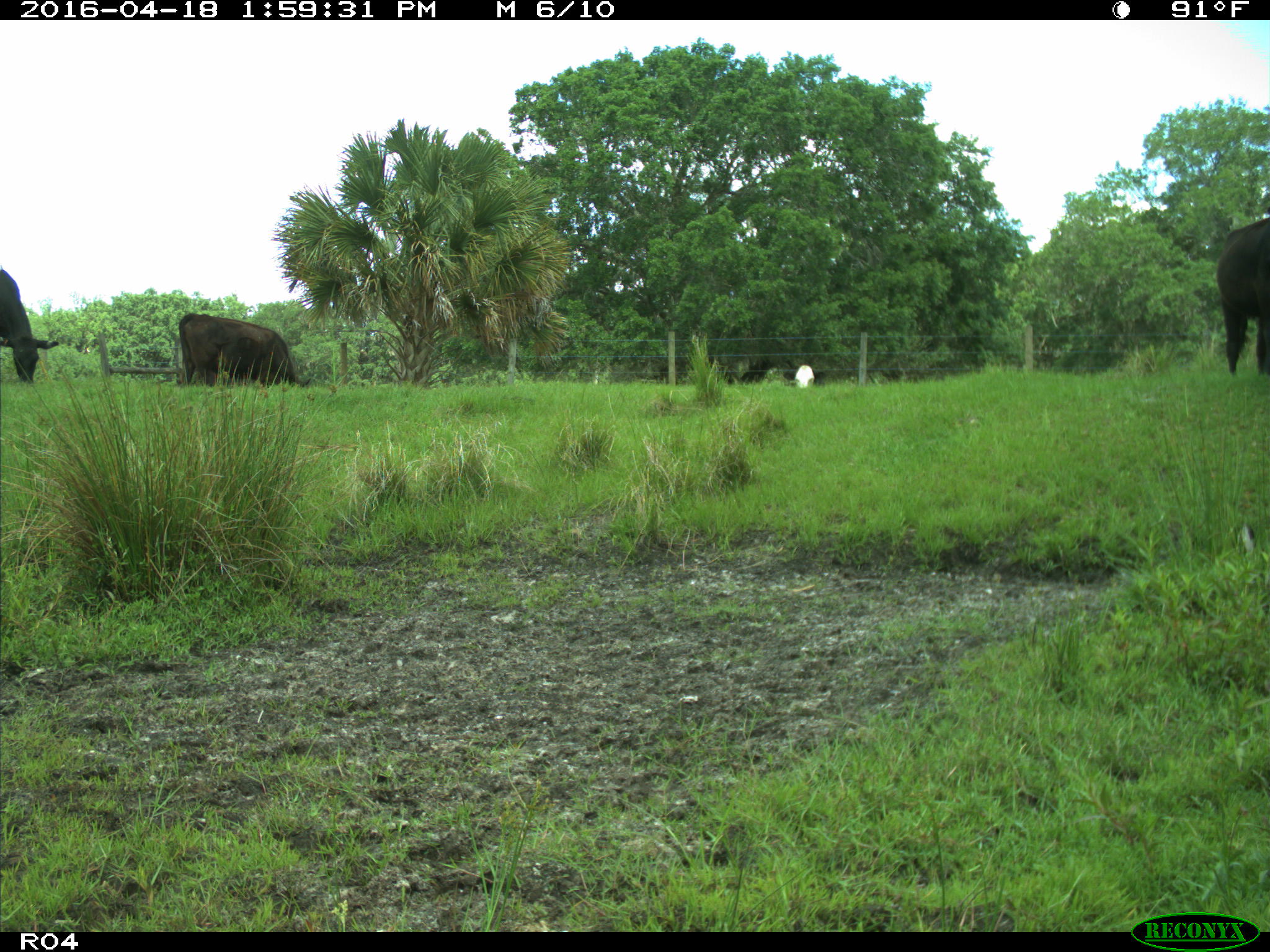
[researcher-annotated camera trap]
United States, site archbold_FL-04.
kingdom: Animalia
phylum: Chordata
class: Mammalia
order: Artiodactyla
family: Bovidae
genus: Bos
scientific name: Bos taurus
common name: domestic cow